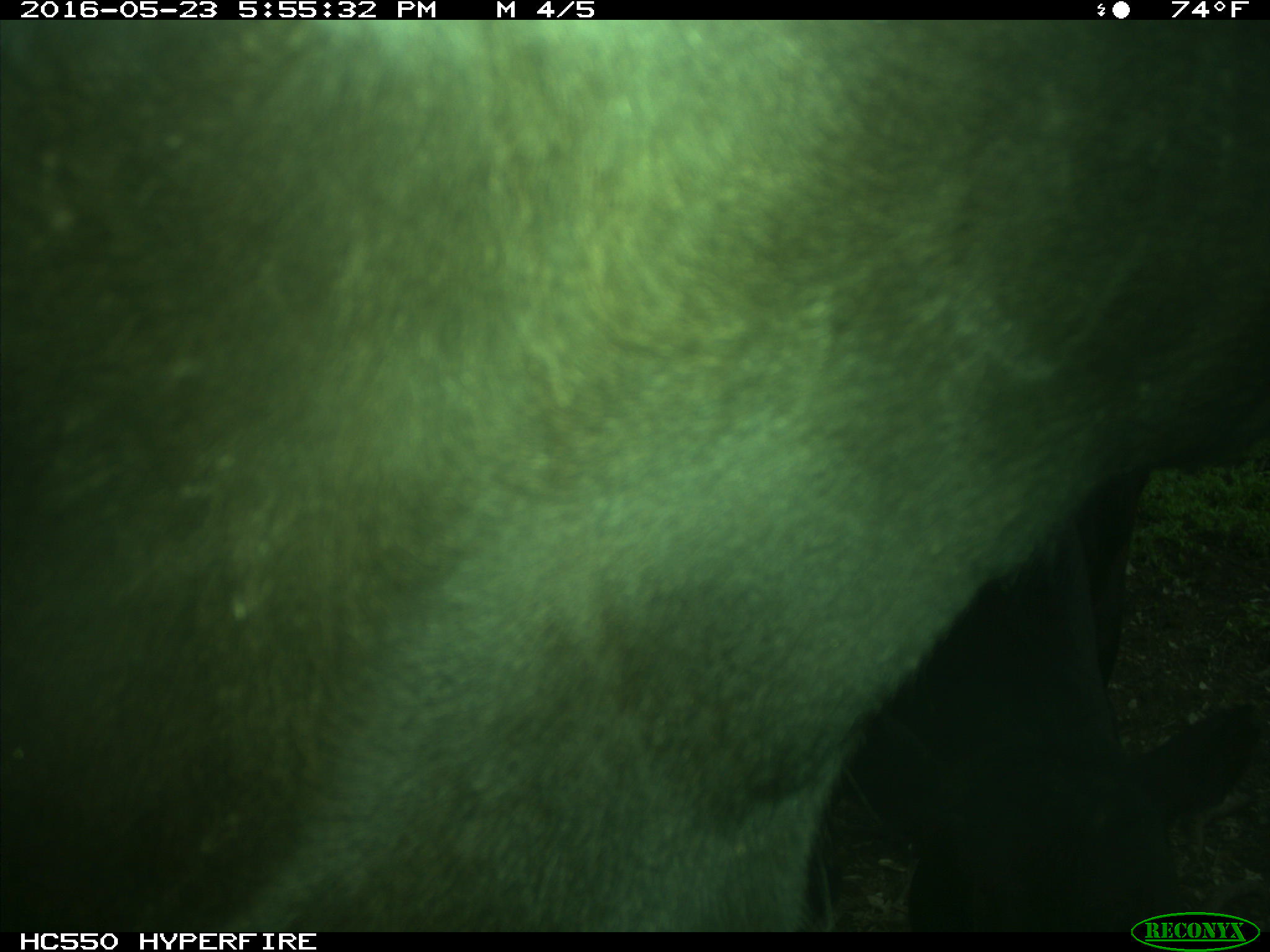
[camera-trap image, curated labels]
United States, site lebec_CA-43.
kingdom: Animalia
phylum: Chordata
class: Mammalia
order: Artiodactyla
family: Bovidae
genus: Bos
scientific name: Bos taurus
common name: domestic cow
Bos taurus (domestic cow).